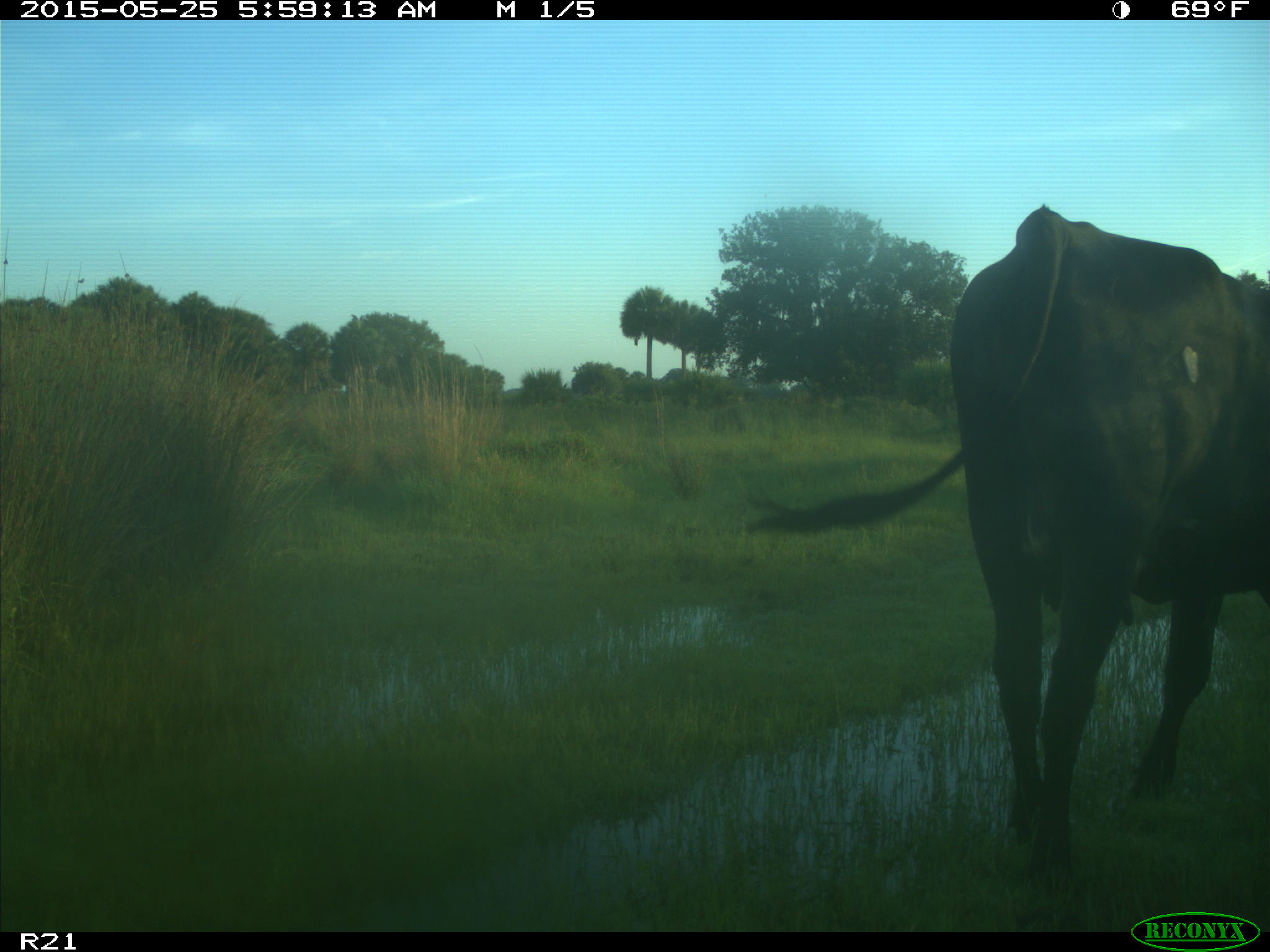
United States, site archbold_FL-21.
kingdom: Animalia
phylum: Chordata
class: Mammalia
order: Artiodactyla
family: Bovidae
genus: Bos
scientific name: Bos taurus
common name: domestic cow